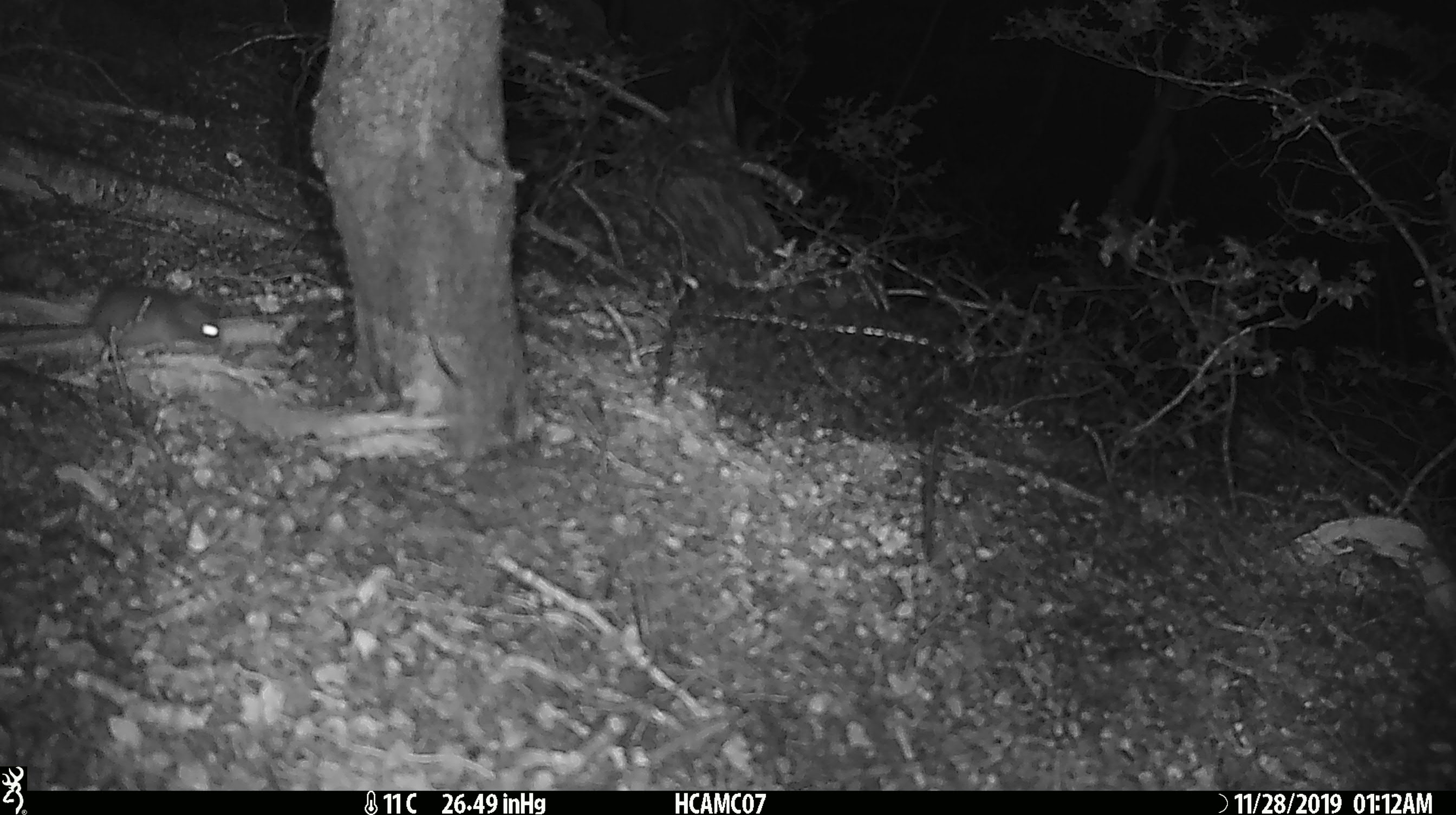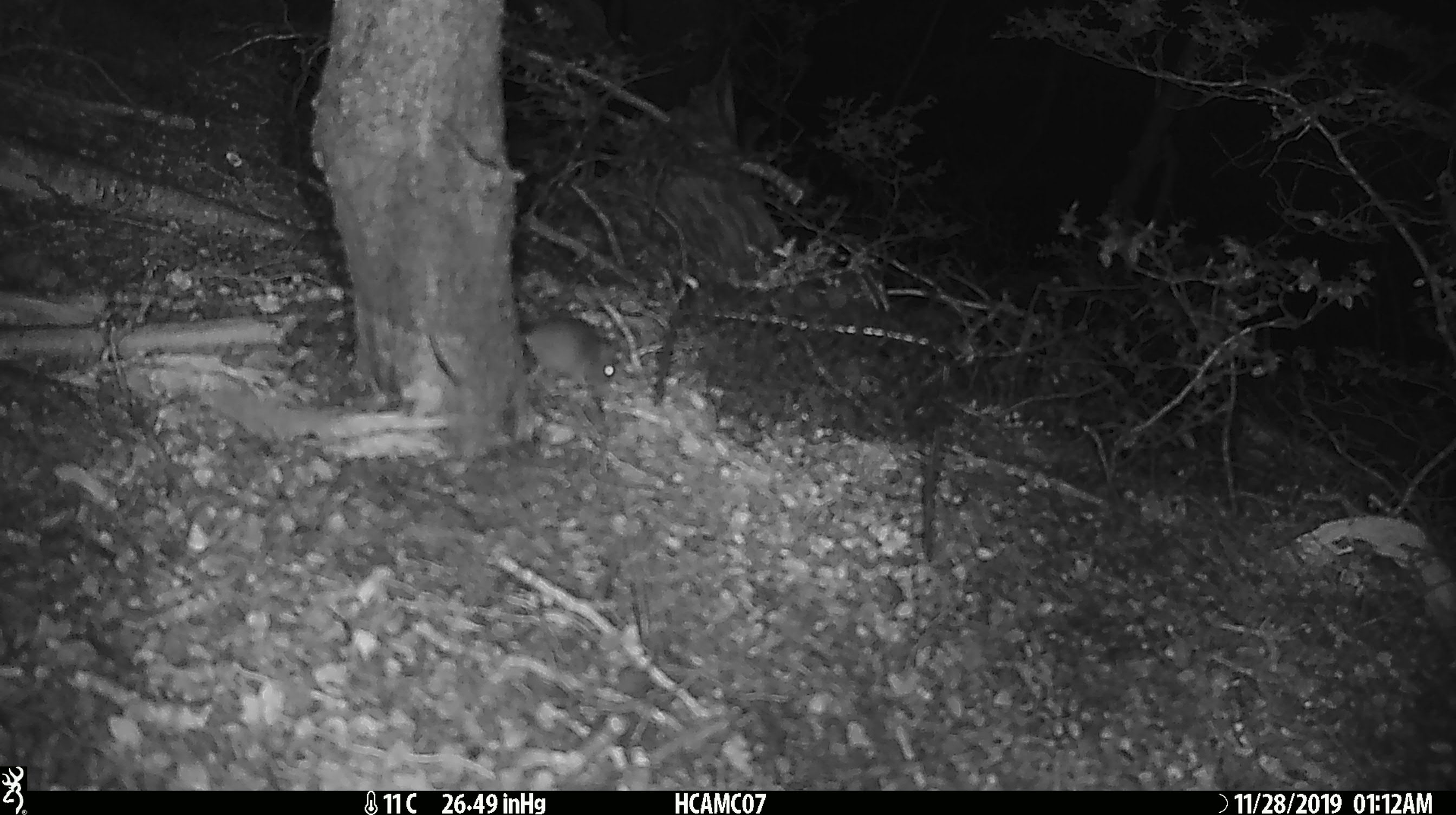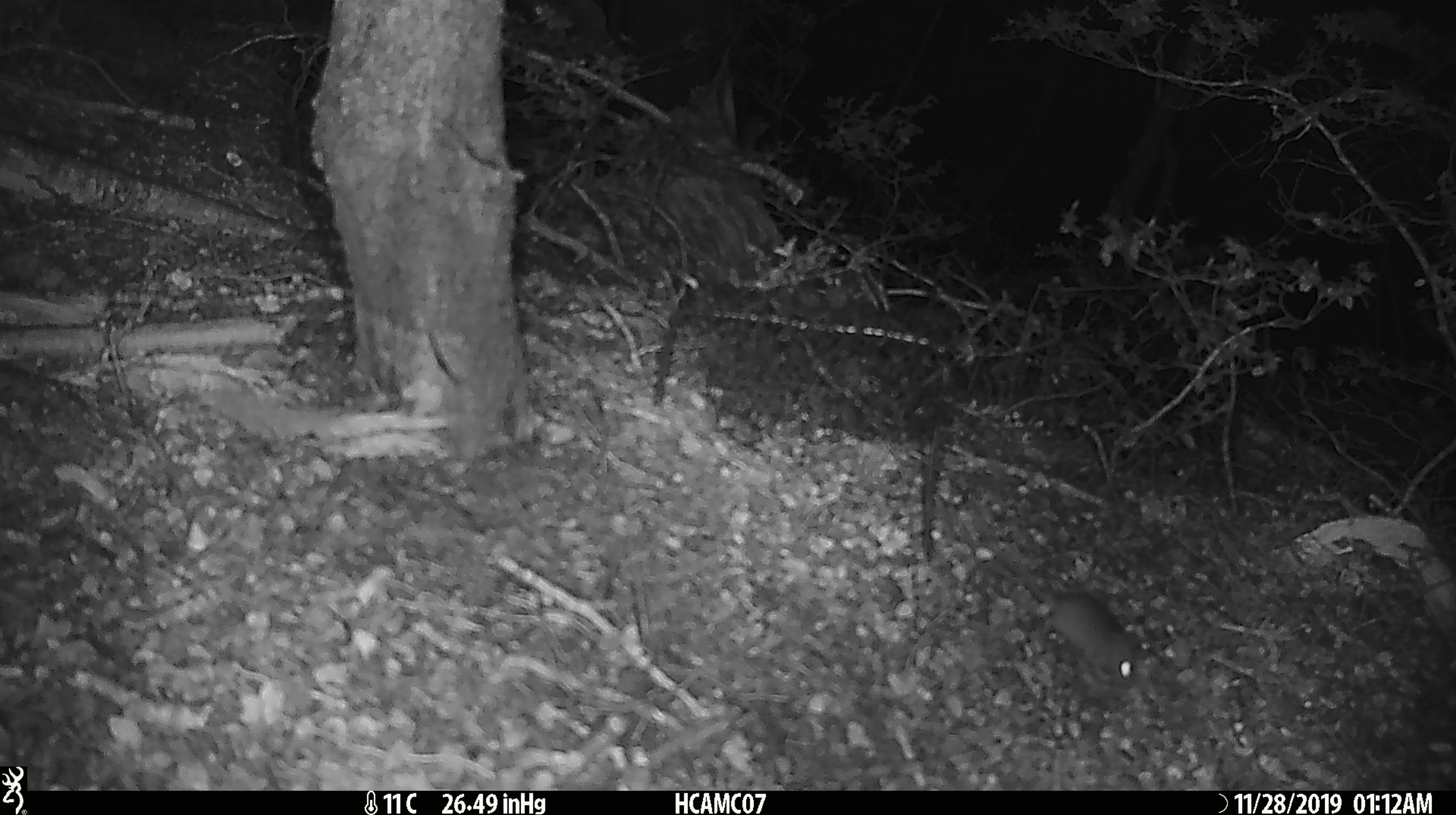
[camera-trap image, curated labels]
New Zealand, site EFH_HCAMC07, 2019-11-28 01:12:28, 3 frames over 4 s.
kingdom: Animalia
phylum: Chordata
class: Mammalia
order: Rodentia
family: Muridae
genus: Mus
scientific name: Mus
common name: mouse